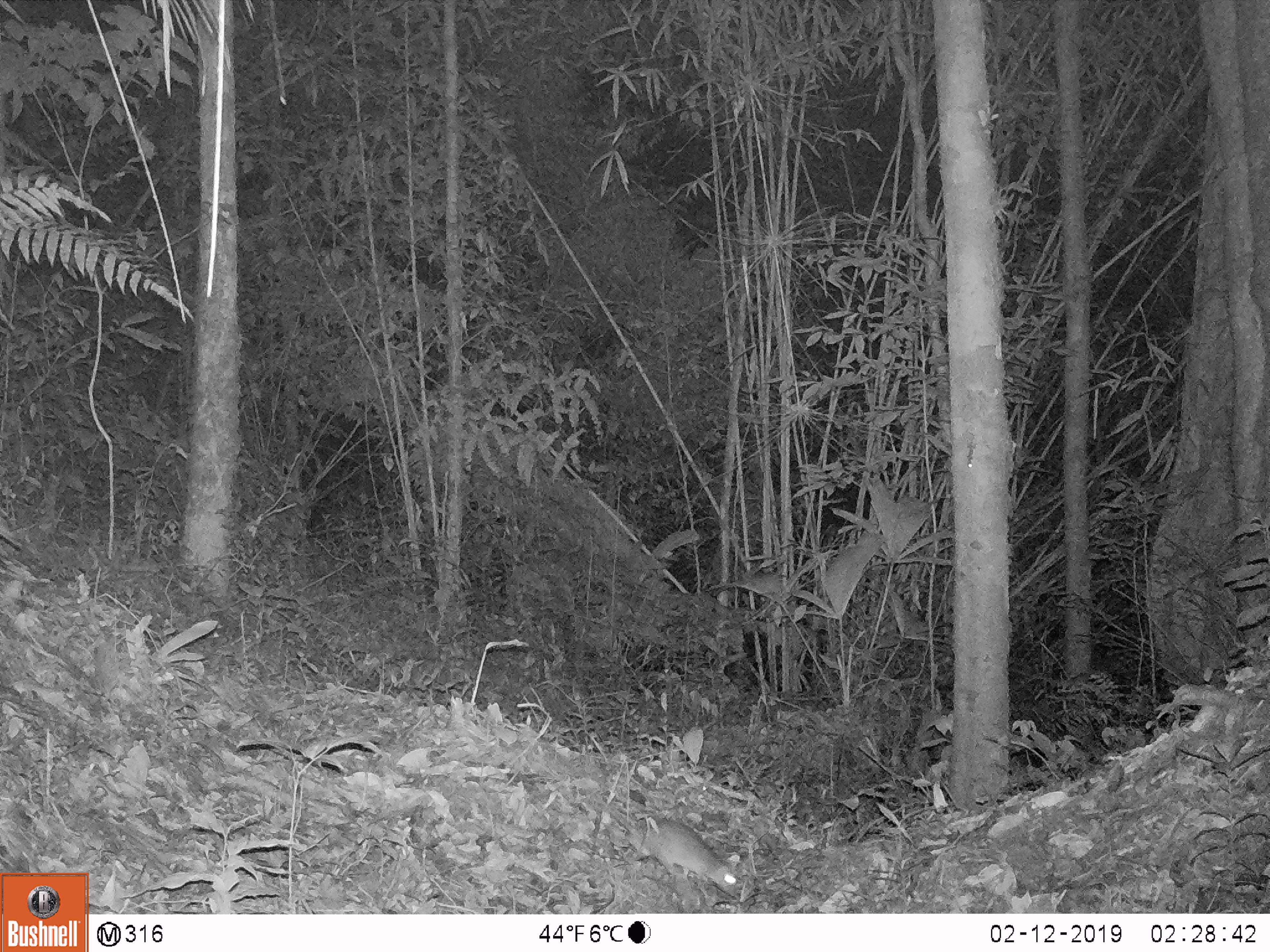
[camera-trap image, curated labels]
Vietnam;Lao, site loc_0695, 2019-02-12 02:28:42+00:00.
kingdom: Animalia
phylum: Chordata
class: Mammalia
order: Rodentia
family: Muridae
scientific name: Muridae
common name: old-world mice and rats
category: unidentified murid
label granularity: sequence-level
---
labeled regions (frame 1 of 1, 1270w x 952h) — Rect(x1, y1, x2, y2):
unidentified murid: Rect(595, 792, 738, 898)